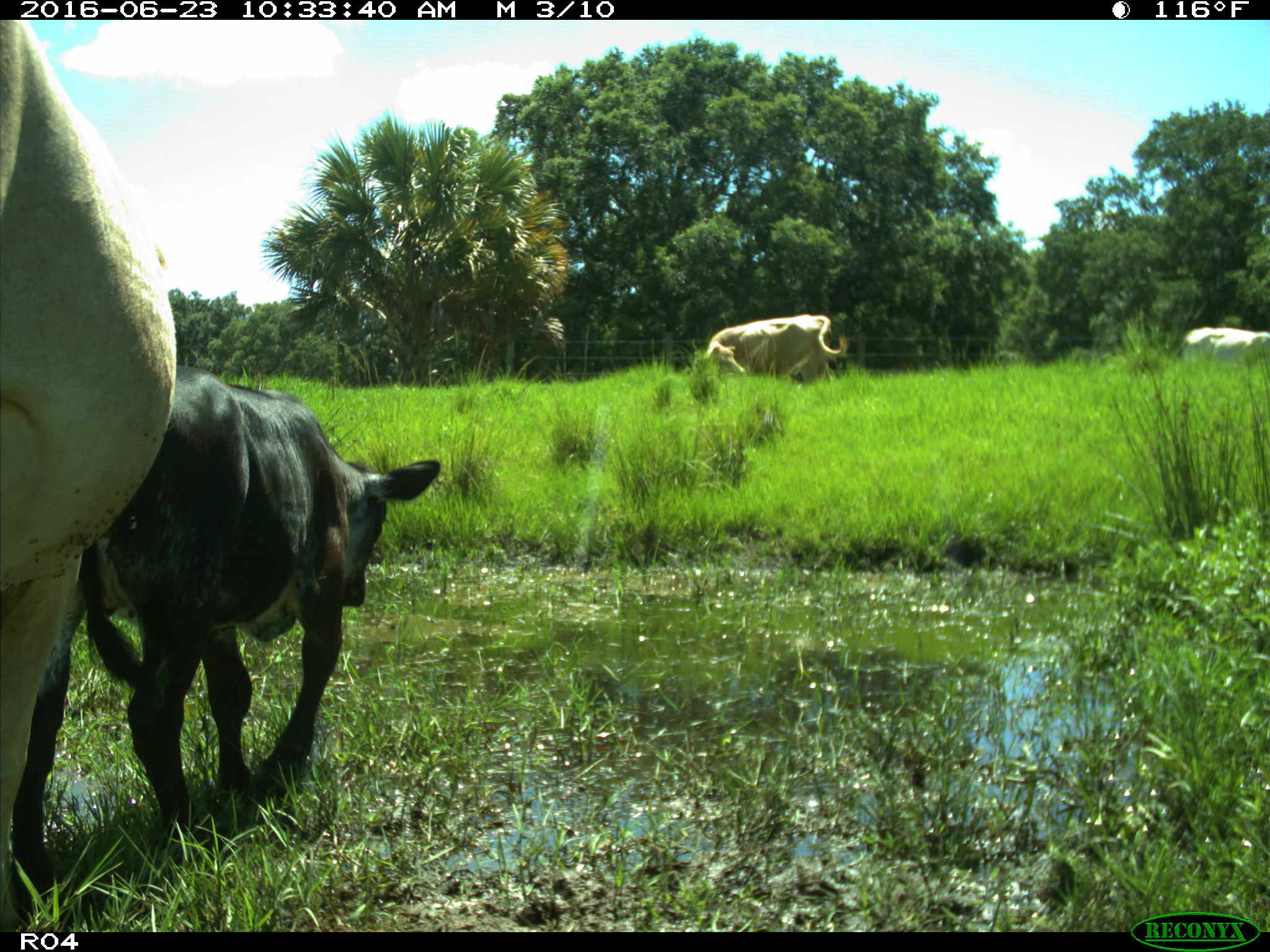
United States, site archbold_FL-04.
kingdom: Animalia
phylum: Chordata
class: Mammalia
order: Artiodactyla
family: Bovidae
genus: Bos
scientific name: Bos taurus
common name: domestic cow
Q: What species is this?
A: Bos taurus (domestic cow).